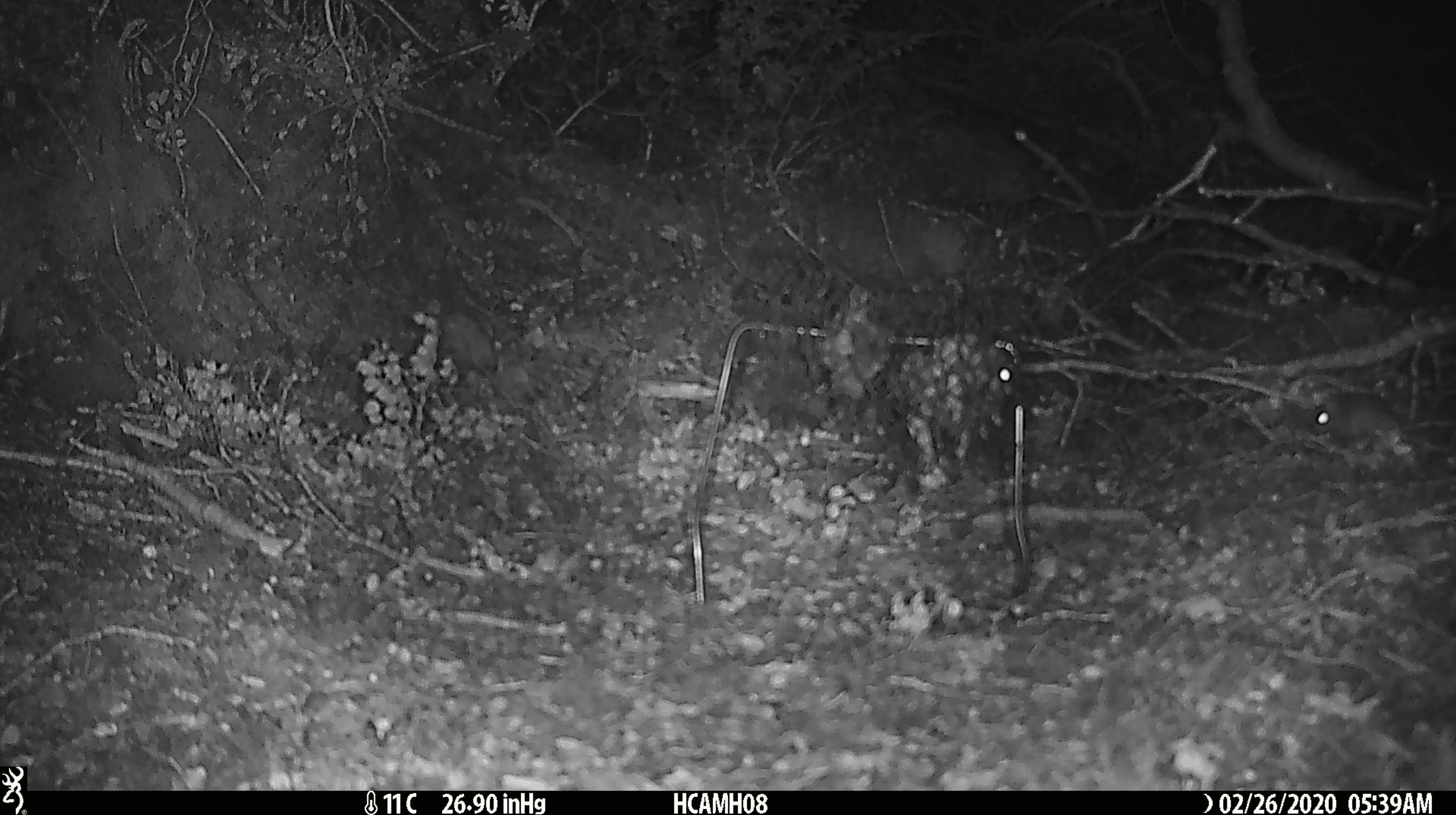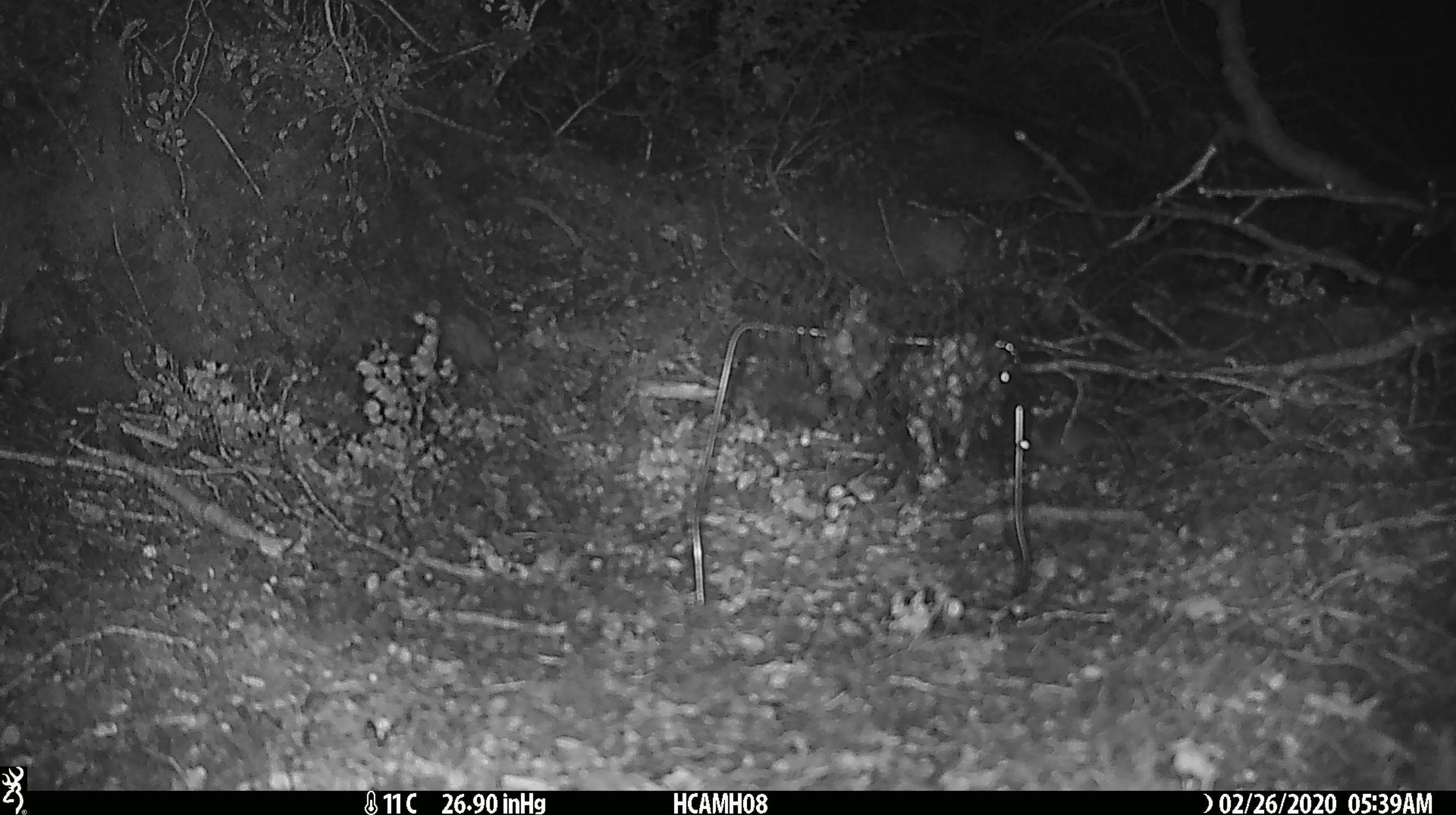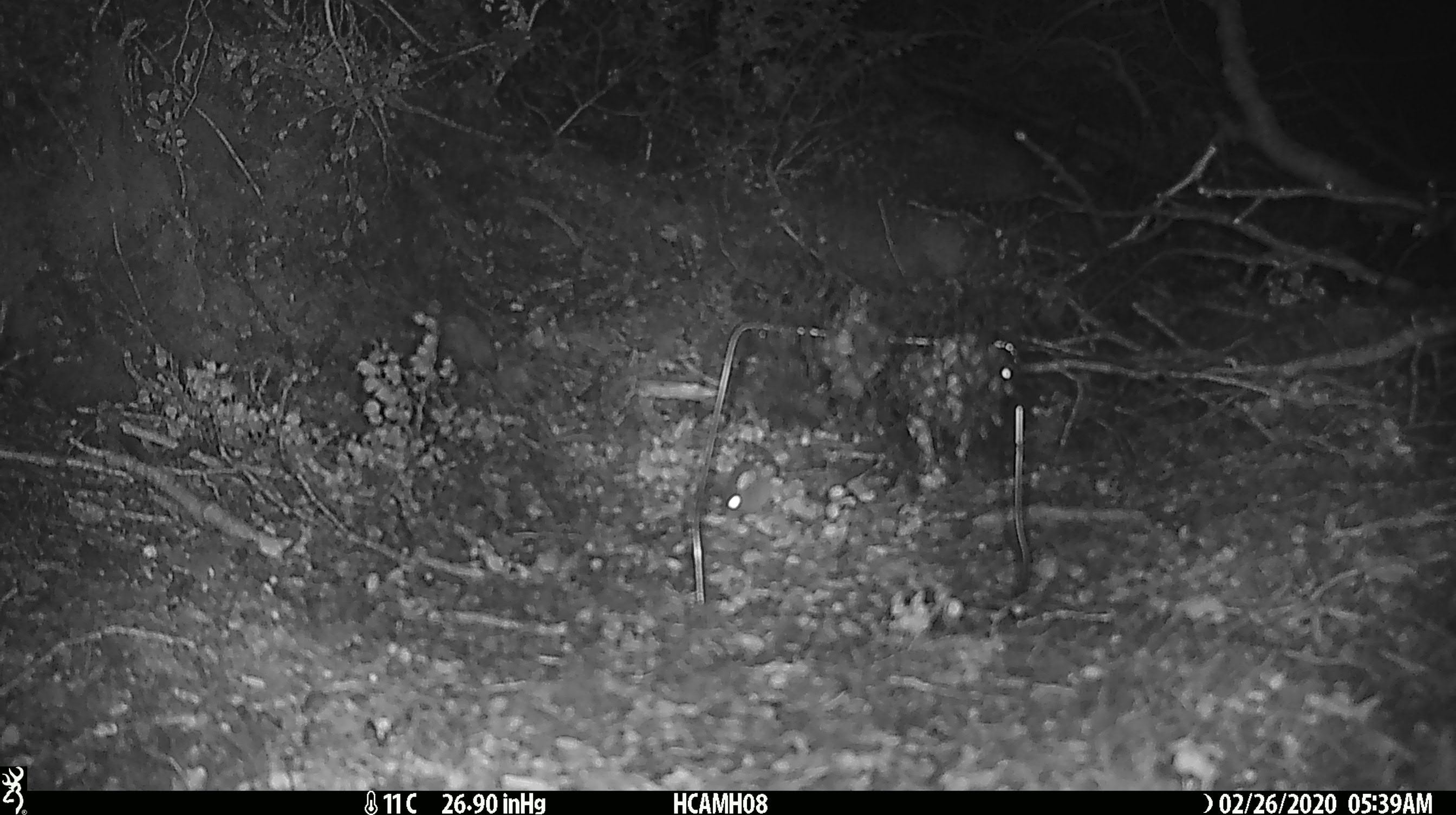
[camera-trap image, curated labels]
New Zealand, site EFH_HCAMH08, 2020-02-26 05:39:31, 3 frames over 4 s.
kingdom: Animalia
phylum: Chordata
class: Mammalia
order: Rodentia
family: Muridae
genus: Mus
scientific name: Mus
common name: mouse